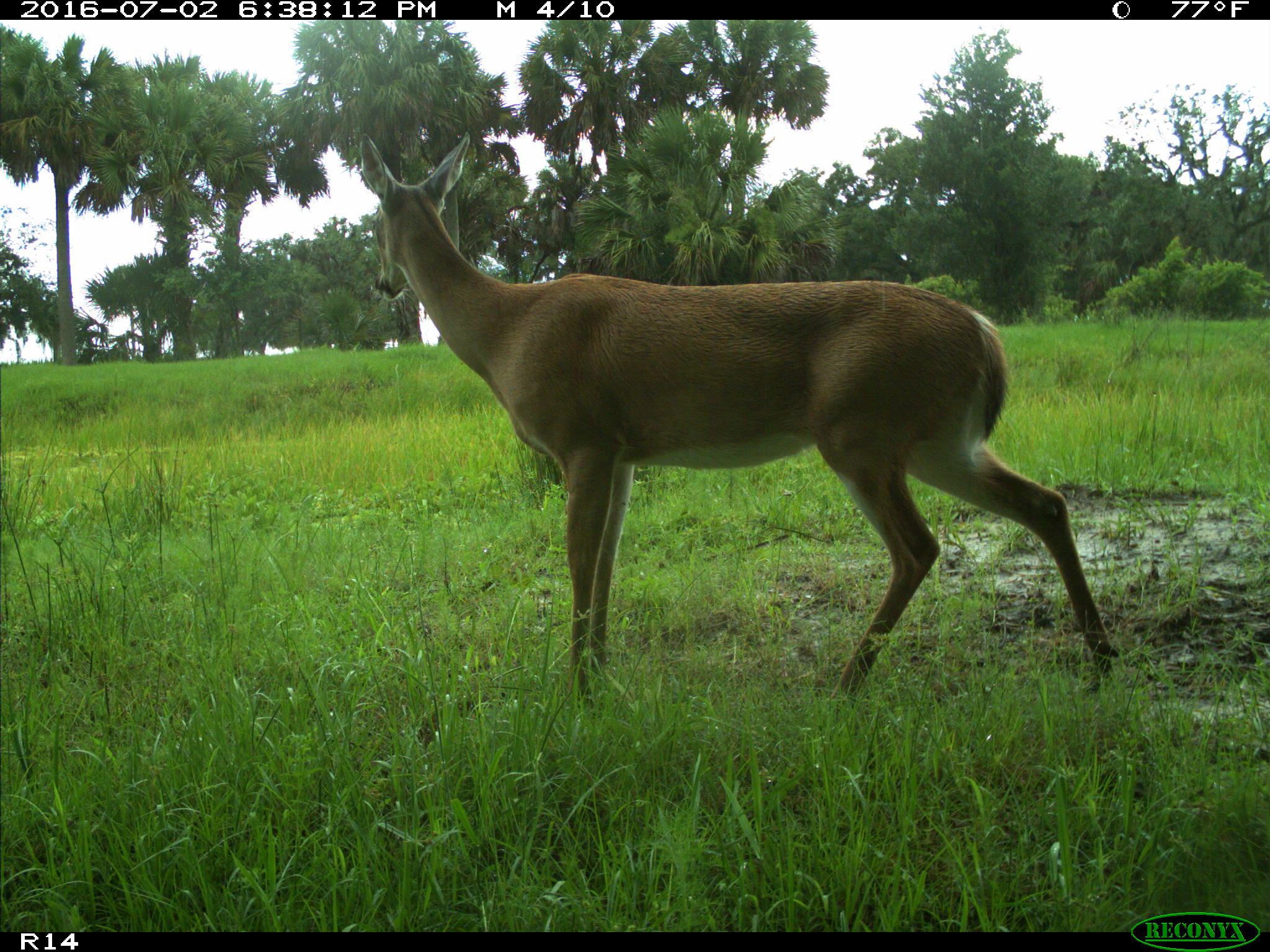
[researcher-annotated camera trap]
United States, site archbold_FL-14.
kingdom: Animalia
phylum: Chordata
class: Mammalia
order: Artiodactyla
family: Cervidae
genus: Odocoileus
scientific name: Odocoileus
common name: deer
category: unidentified deer